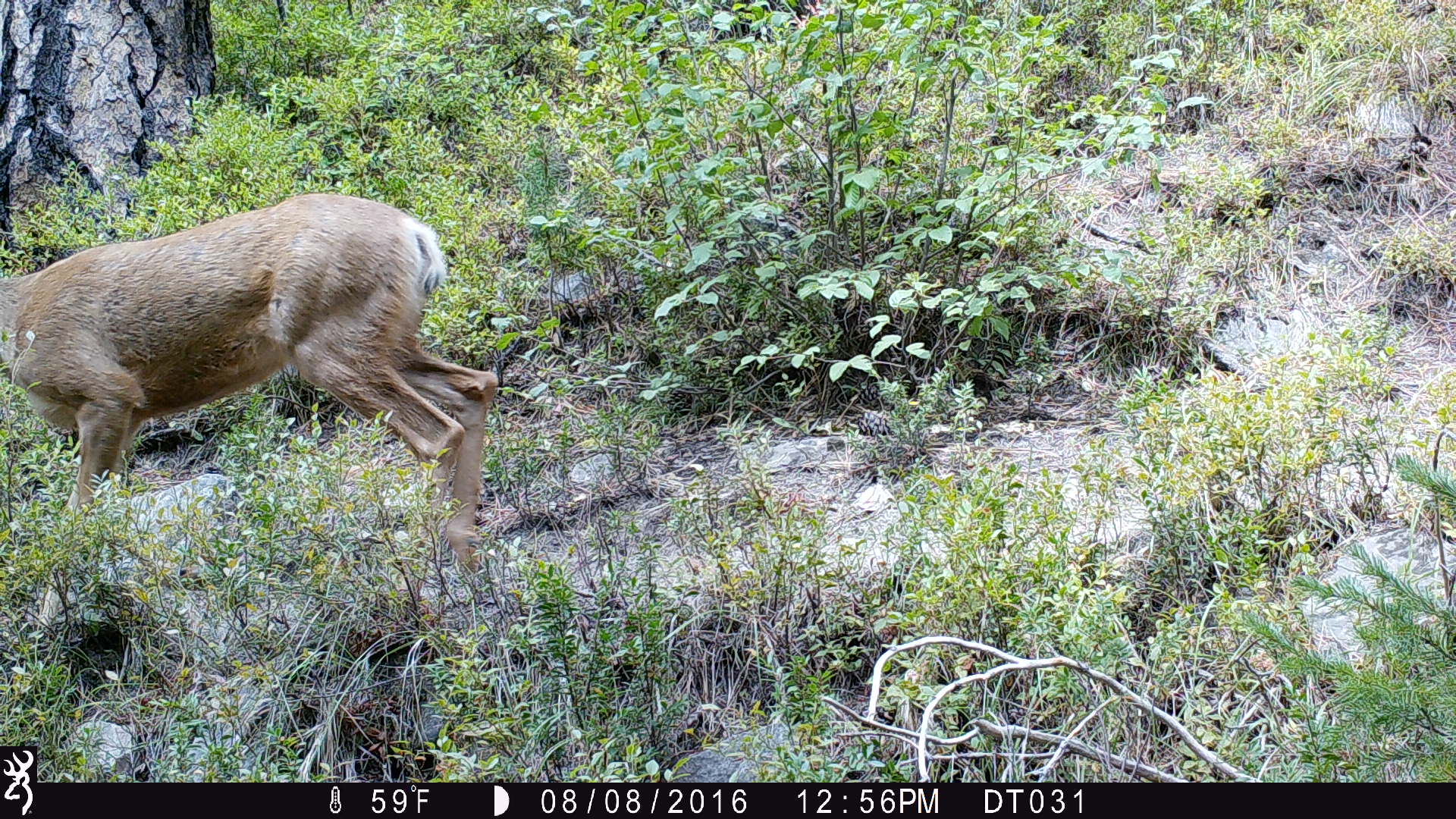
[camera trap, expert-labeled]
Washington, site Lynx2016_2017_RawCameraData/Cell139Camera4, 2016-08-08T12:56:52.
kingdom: Animalia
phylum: Chordata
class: Mammalia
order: Artiodactyla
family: Cervidae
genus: Odocoileus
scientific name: Odocoileus hemionus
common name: mule deer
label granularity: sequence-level